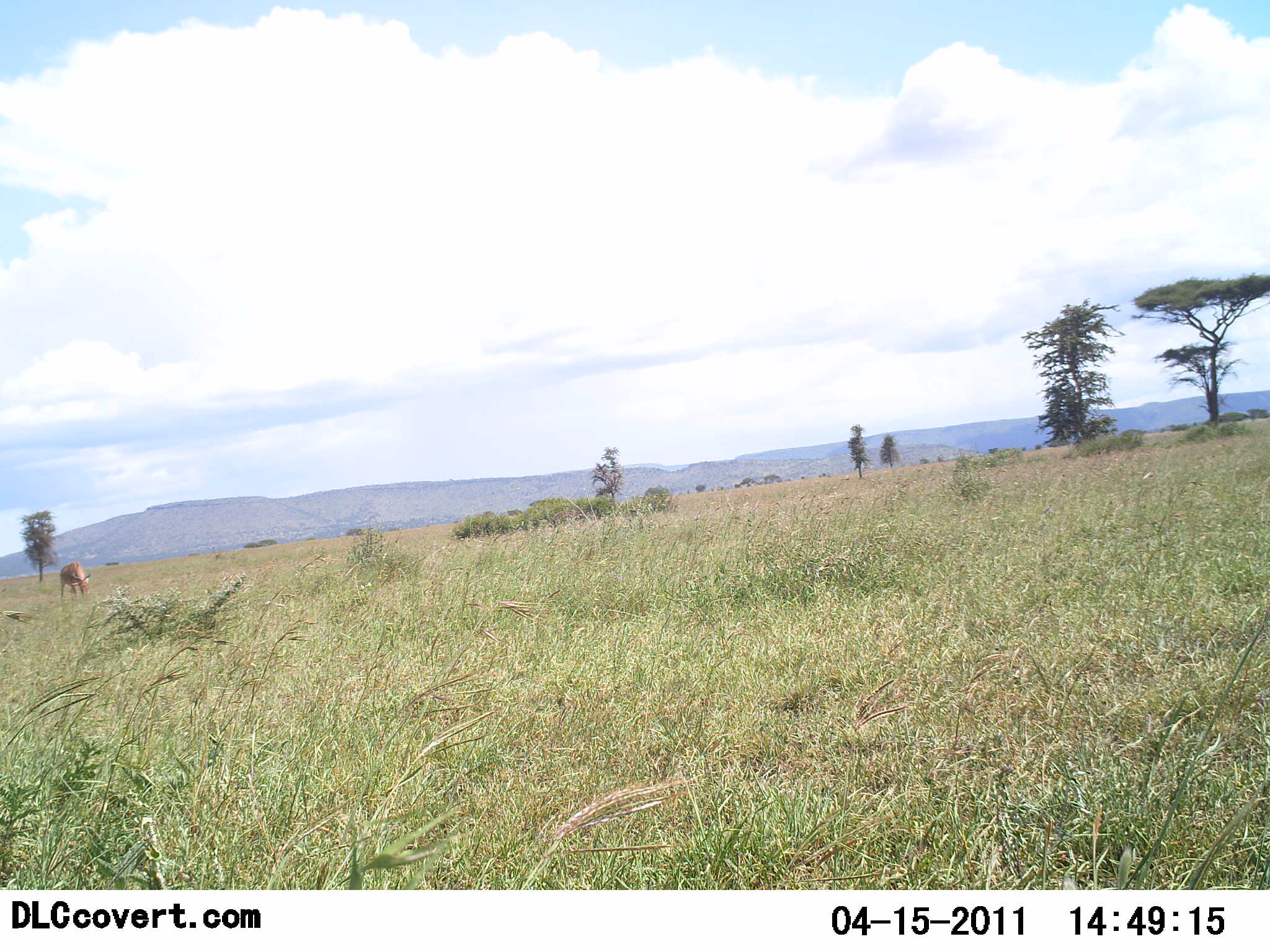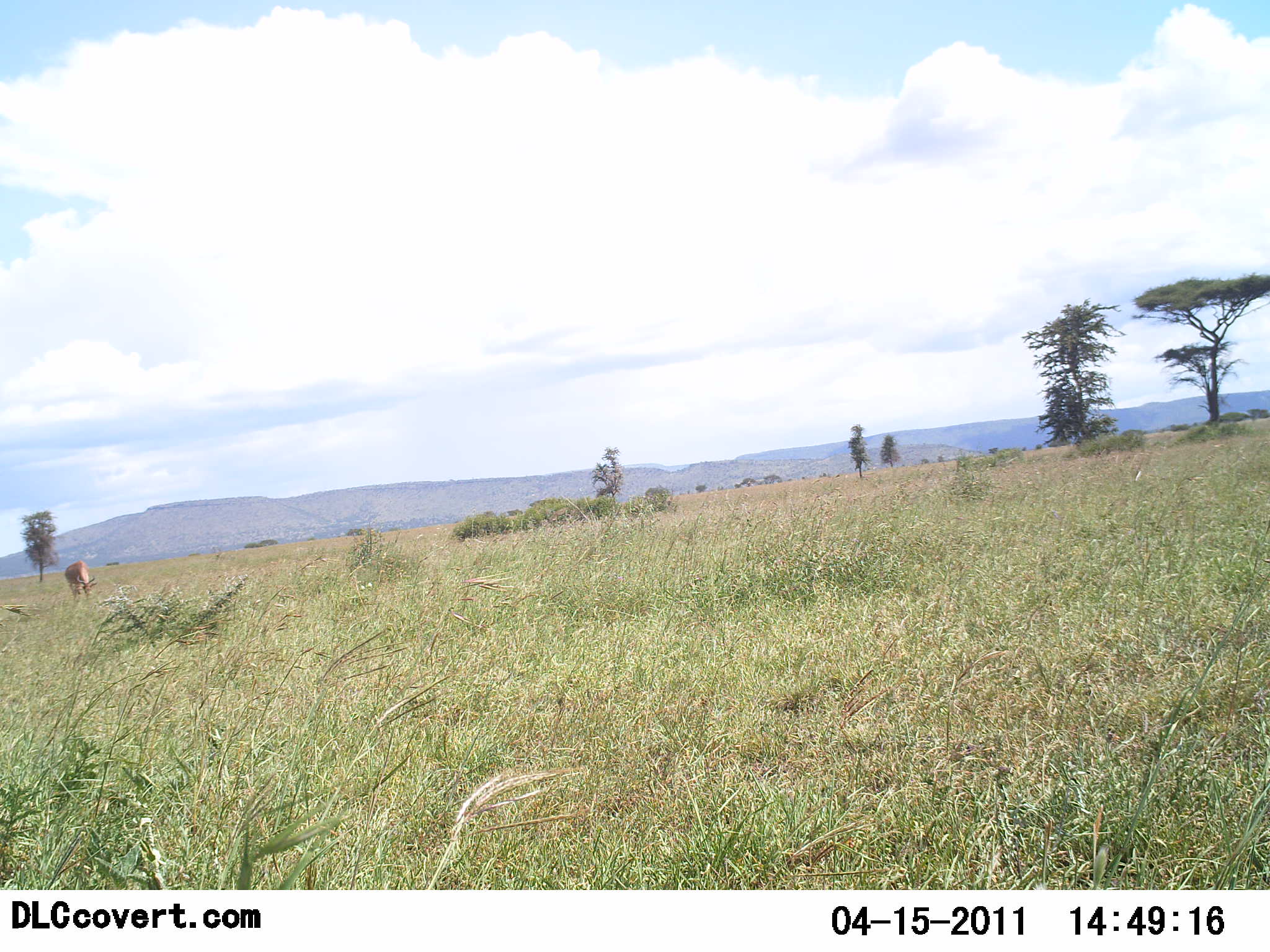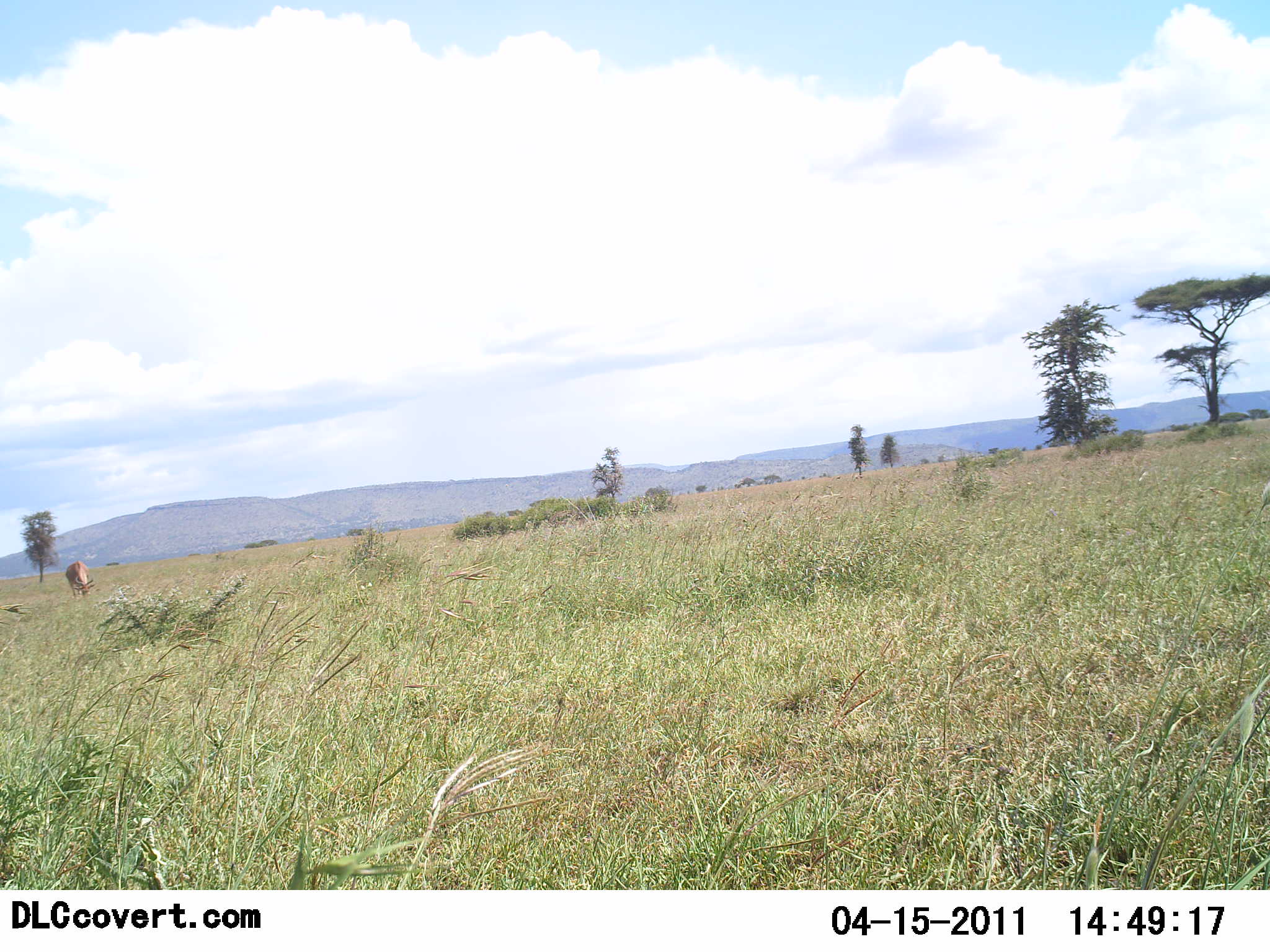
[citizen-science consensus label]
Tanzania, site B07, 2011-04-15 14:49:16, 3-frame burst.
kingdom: Animalia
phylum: Chordata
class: Mammalia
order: Artiodactyla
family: Bovidae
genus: Alcelaphus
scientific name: Alcelaphus buselaphus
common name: hartebeest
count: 1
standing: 29%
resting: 0%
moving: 0%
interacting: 0%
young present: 0%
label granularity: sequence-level